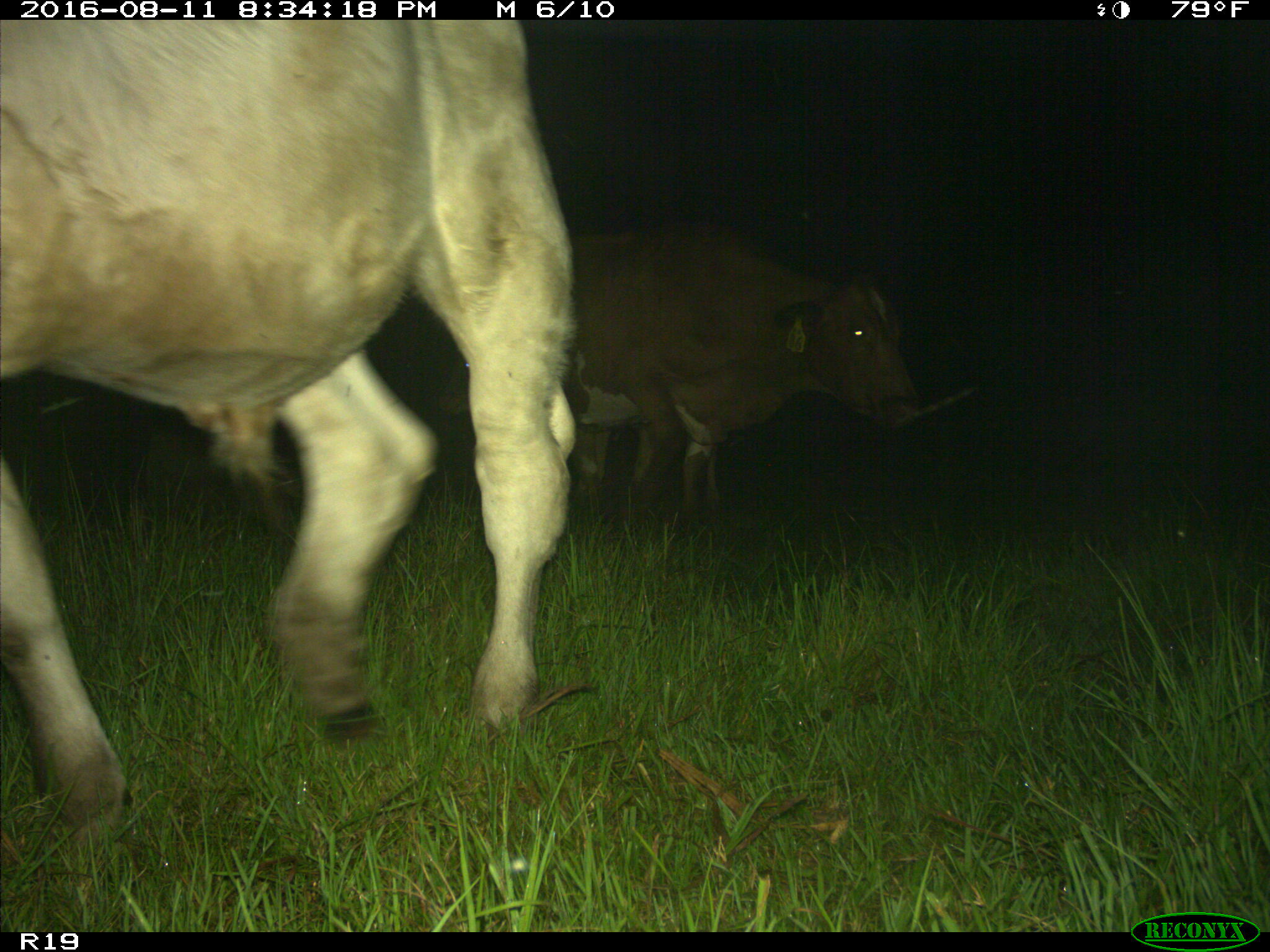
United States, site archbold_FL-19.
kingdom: Animalia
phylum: Chordata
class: Mammalia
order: Artiodactyla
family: Bovidae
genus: Bos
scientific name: Bos taurus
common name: domestic cow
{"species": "Bos taurus (domestic cow)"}